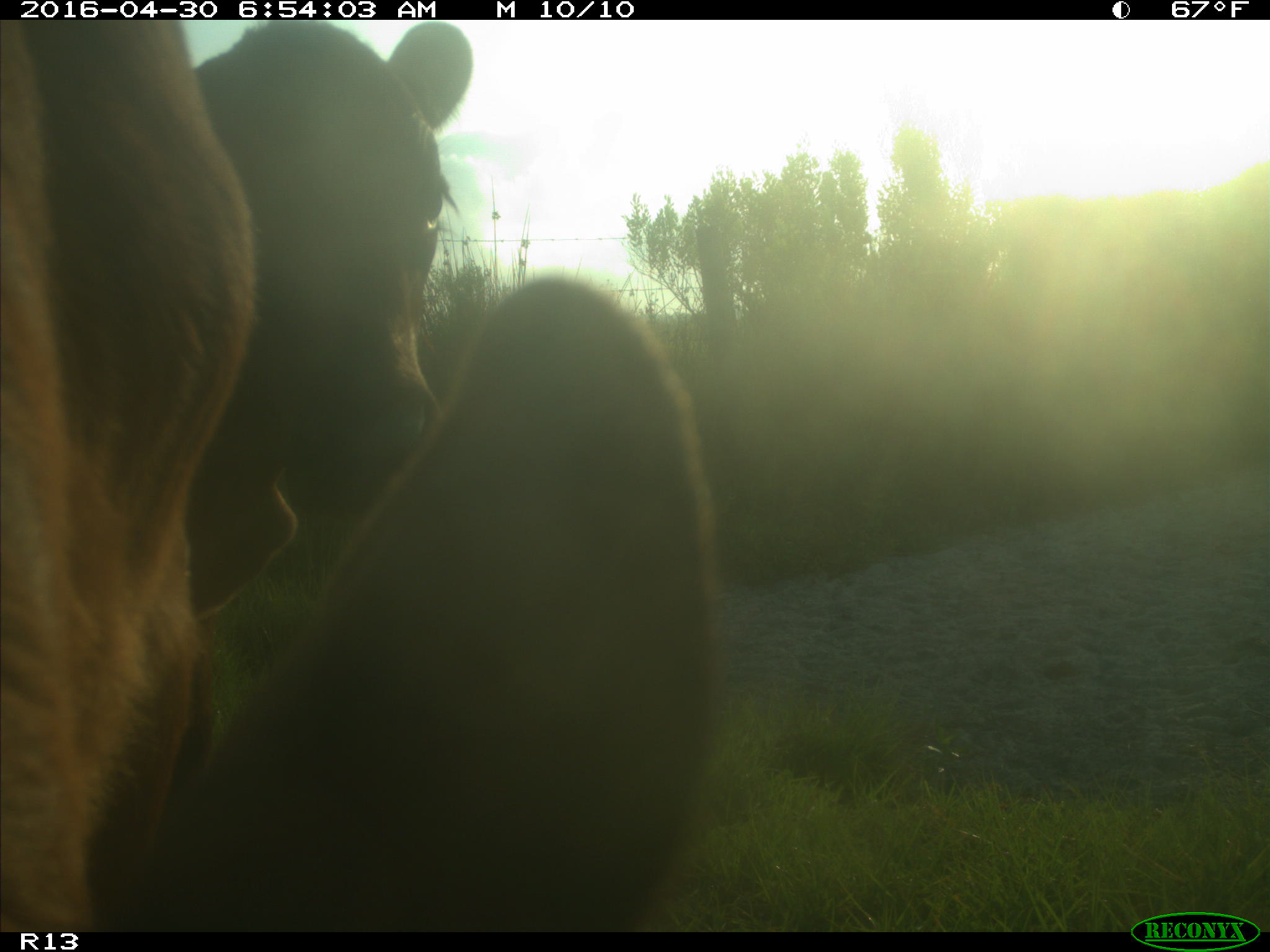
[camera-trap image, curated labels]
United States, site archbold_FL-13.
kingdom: Animalia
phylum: Chordata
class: Mammalia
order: Artiodactyla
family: Bovidae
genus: Bos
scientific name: Bos taurus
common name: domestic cow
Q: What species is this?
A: Bos taurus (domestic cow).